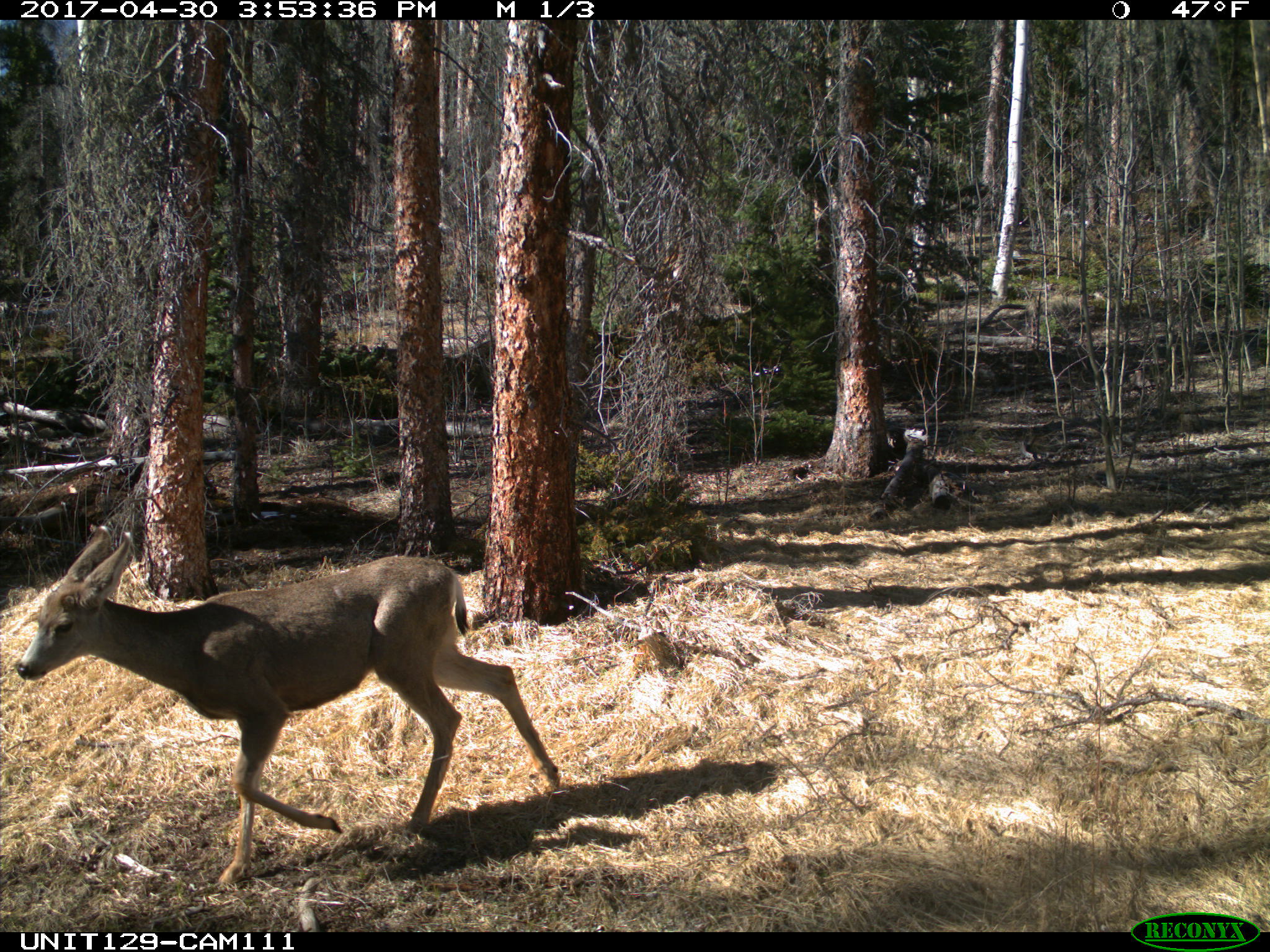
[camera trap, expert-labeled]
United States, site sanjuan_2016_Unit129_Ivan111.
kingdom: Animalia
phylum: Chordata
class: Mammalia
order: Artiodactyla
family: Cervidae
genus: Odocoileus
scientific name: Odocoileus hemionus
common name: mule deer